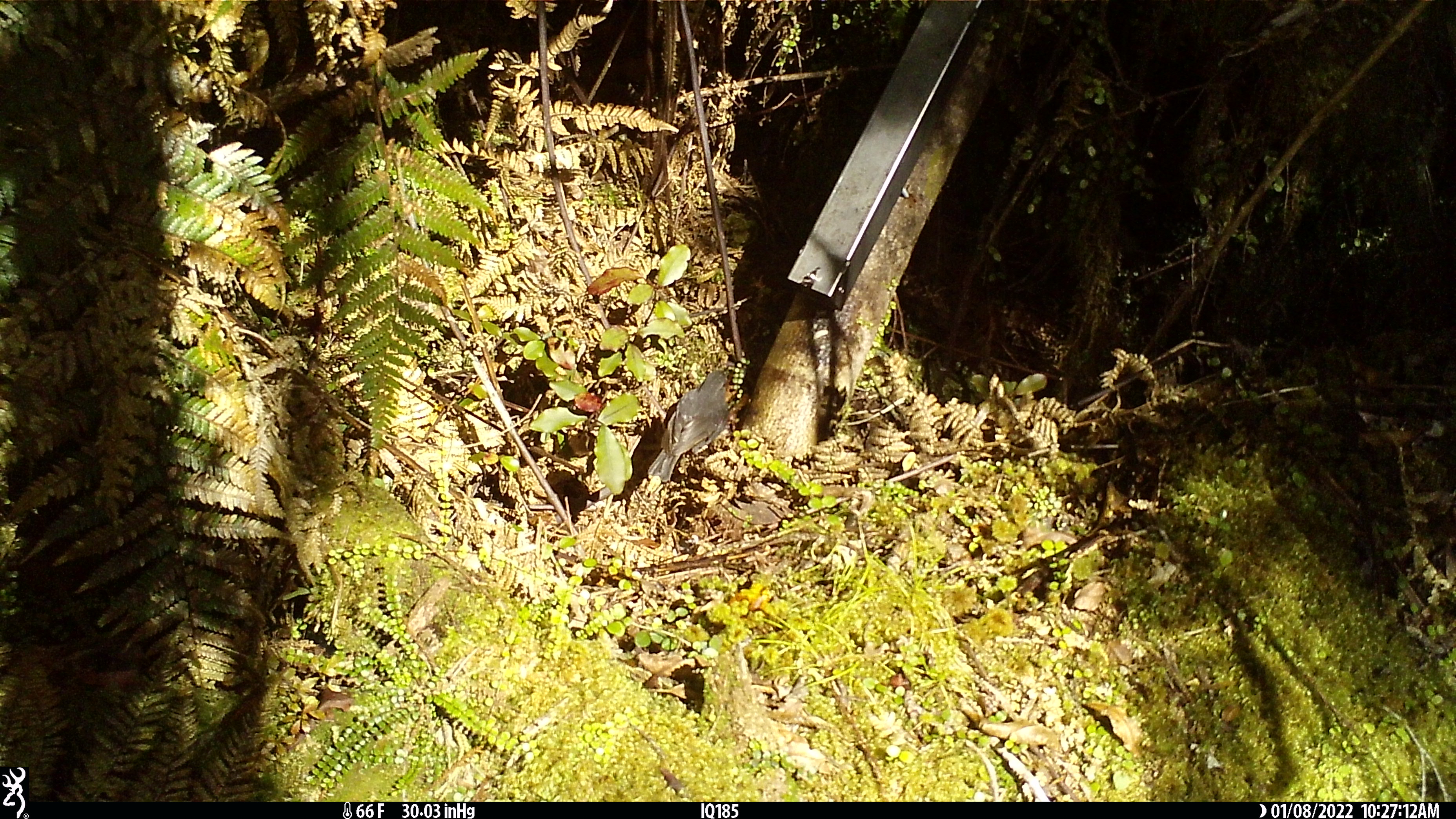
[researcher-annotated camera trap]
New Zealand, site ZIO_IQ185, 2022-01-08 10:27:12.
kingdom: Animalia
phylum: Chordata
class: Aves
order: Passeriformes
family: Petroicidae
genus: Petroica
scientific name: Petroica australis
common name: new zealand robin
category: robin